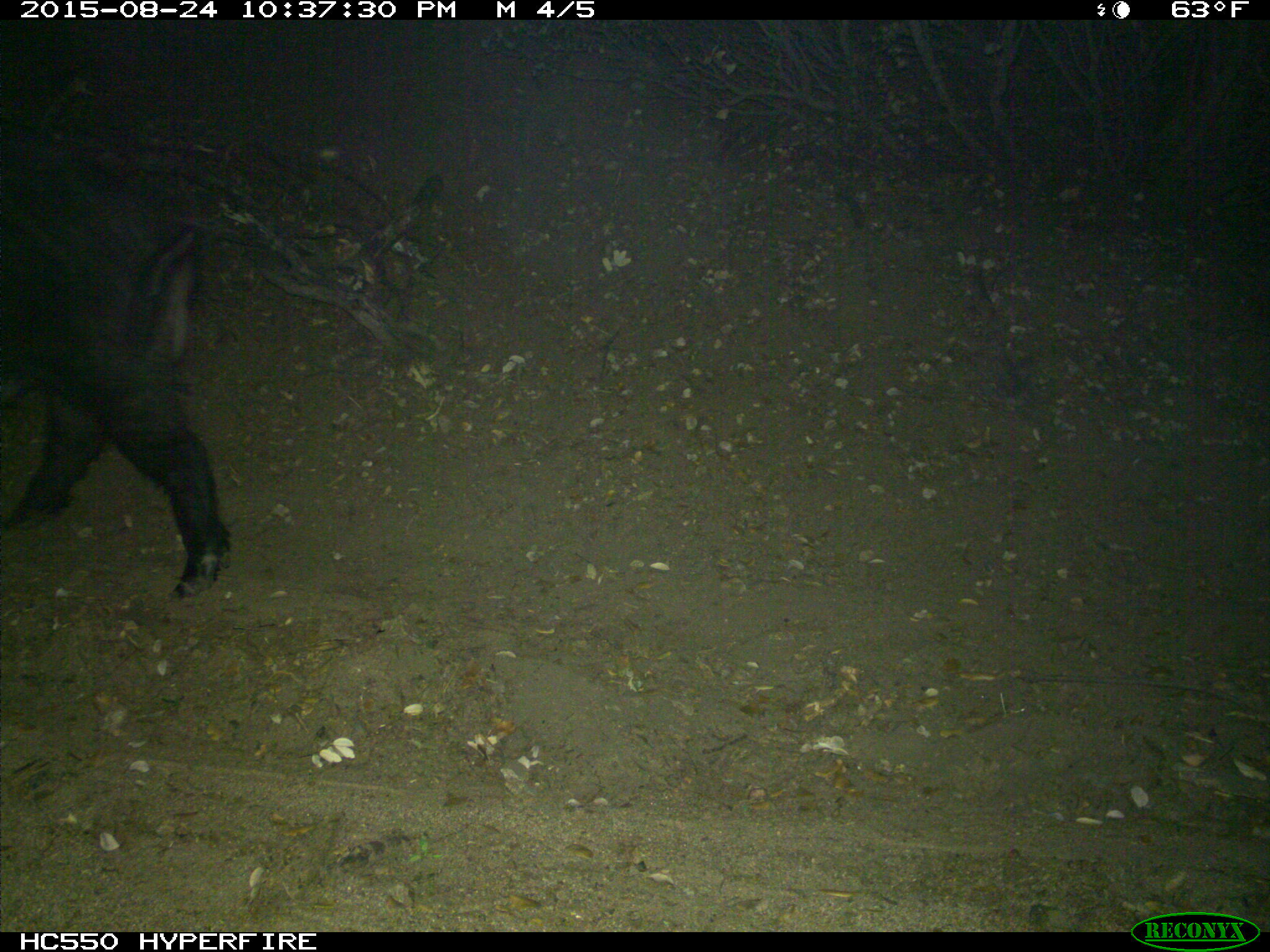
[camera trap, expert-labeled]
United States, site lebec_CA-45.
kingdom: Animalia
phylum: Chordata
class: Mammalia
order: Artiodactyla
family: Suidae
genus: Sus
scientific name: Sus scrofa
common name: wild boar